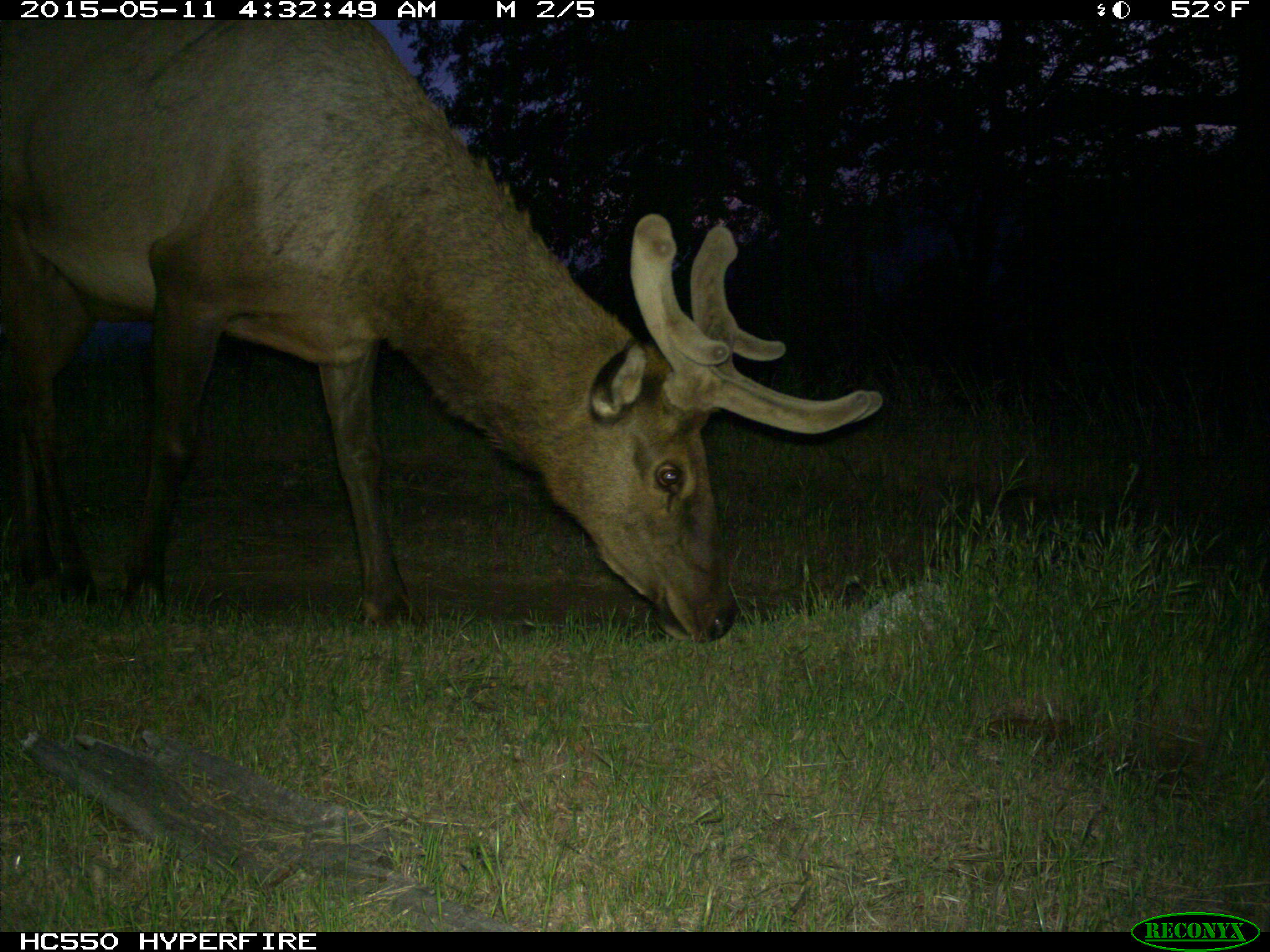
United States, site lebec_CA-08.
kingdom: Animalia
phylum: Chordata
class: Mammalia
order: Artiodactyla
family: Cervidae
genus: Cervus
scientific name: Cervus canadensis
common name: elk